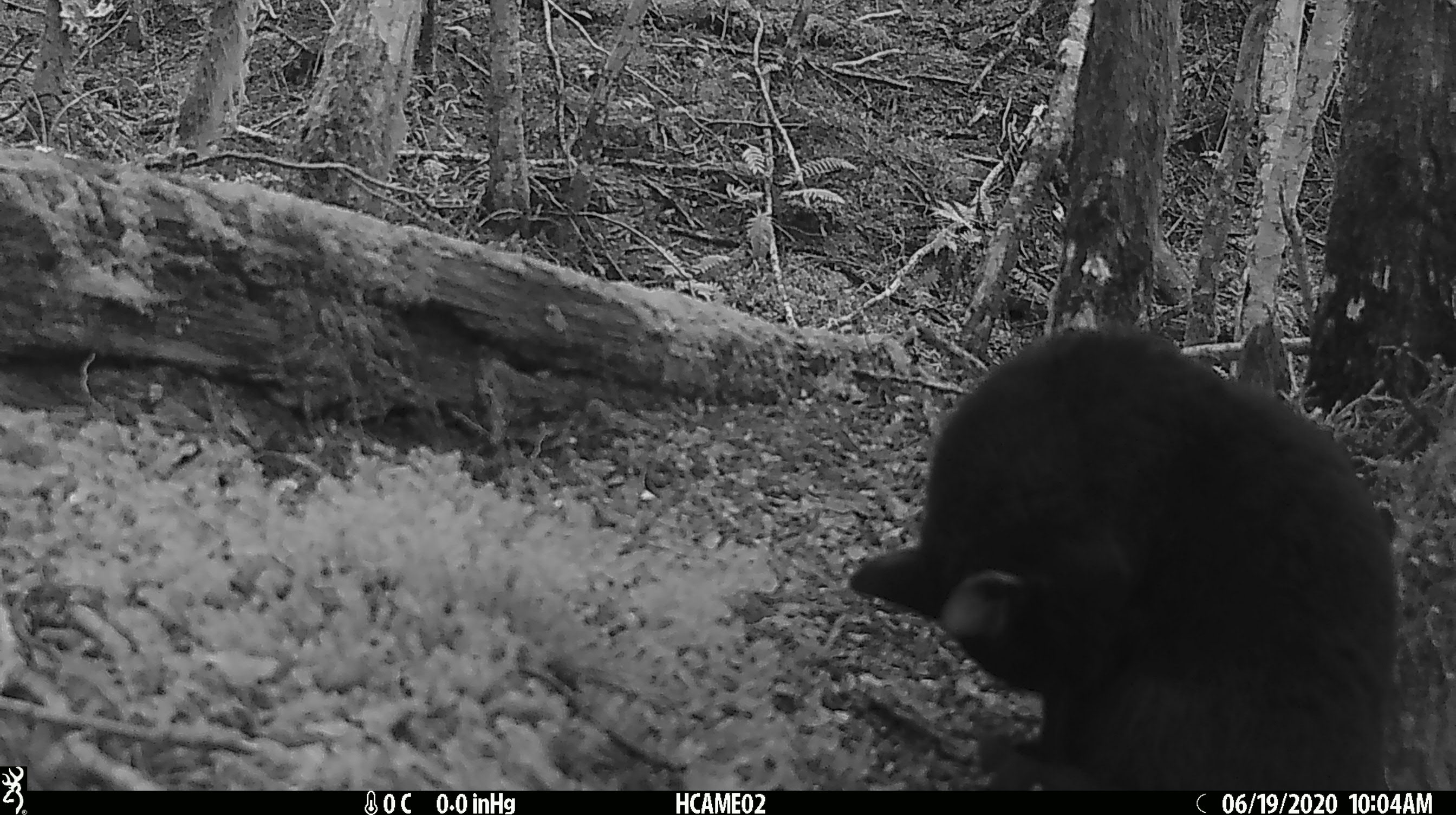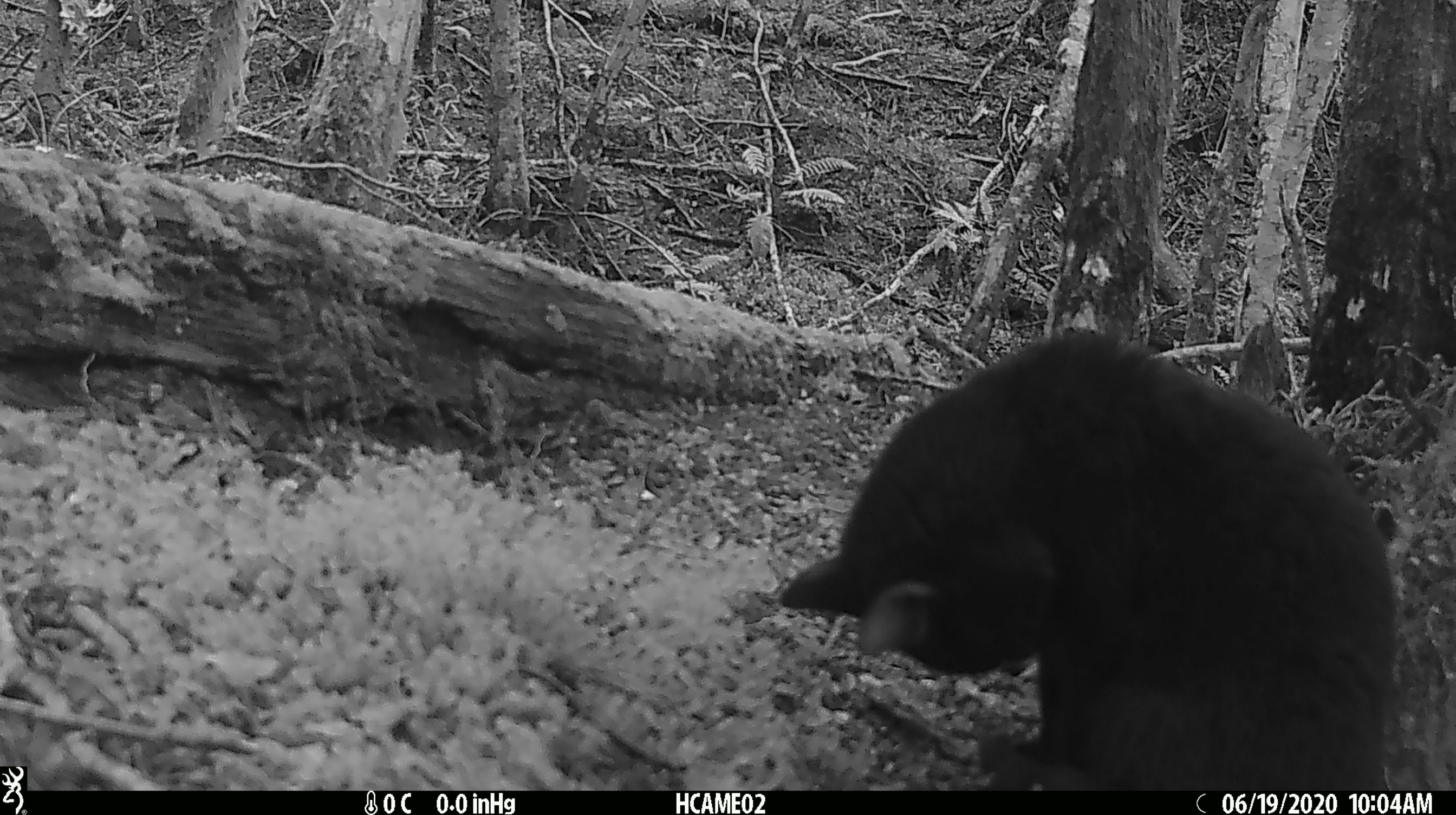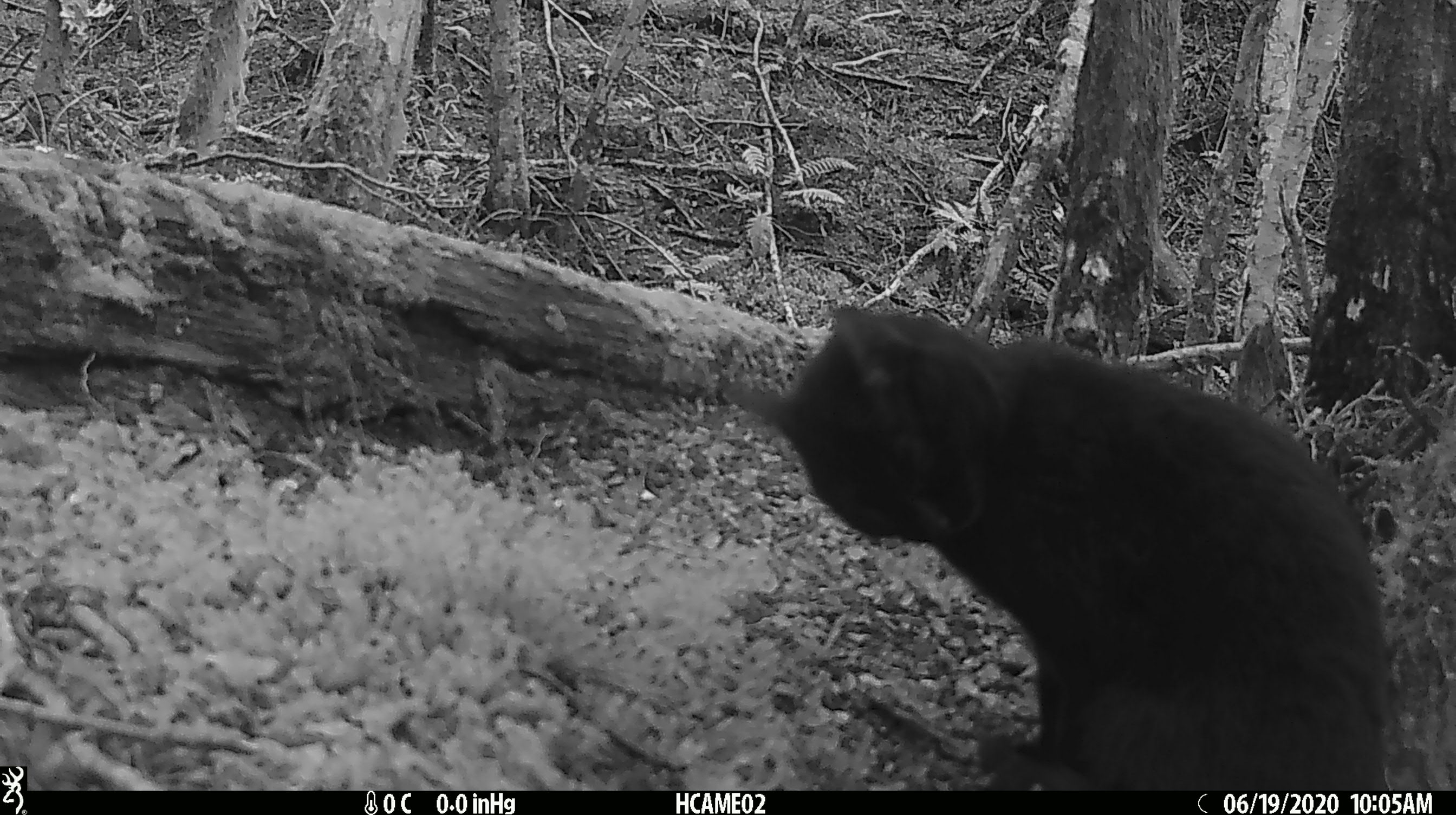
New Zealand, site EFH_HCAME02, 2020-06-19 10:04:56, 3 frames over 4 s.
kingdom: Animalia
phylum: Chordata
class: Mammalia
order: Carnivora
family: Felidae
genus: Felis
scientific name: Felis catus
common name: domestic cat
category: cat